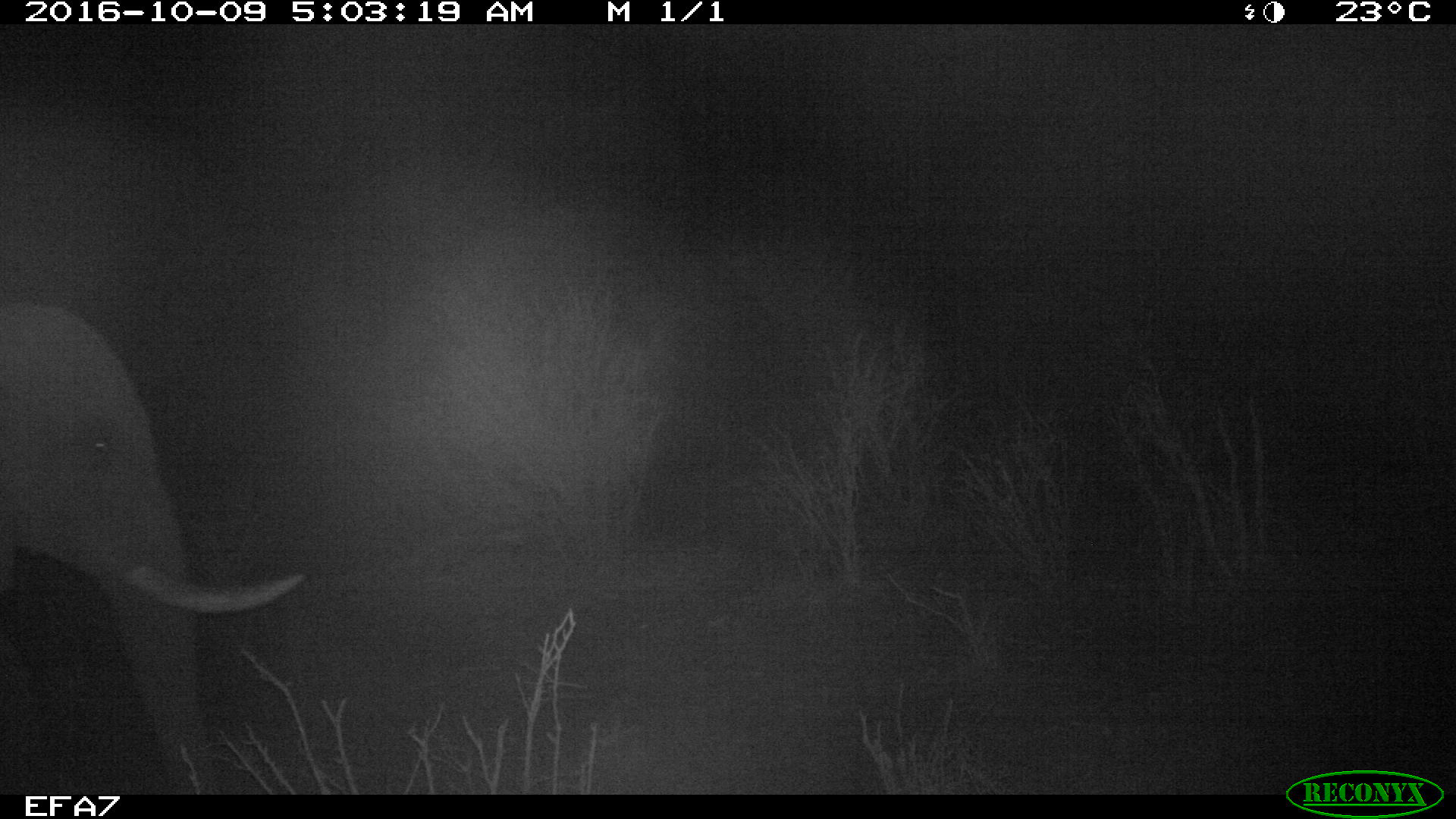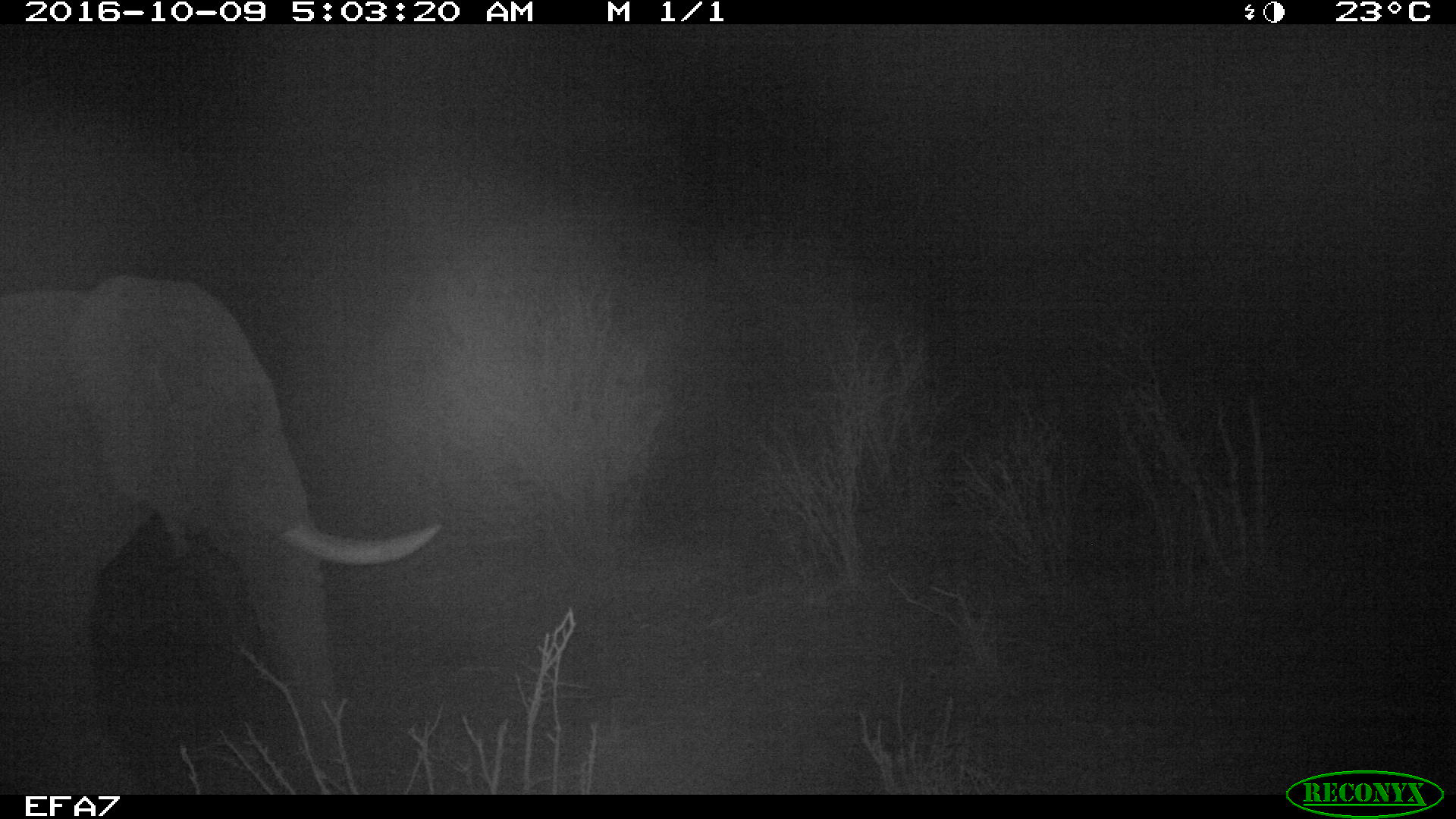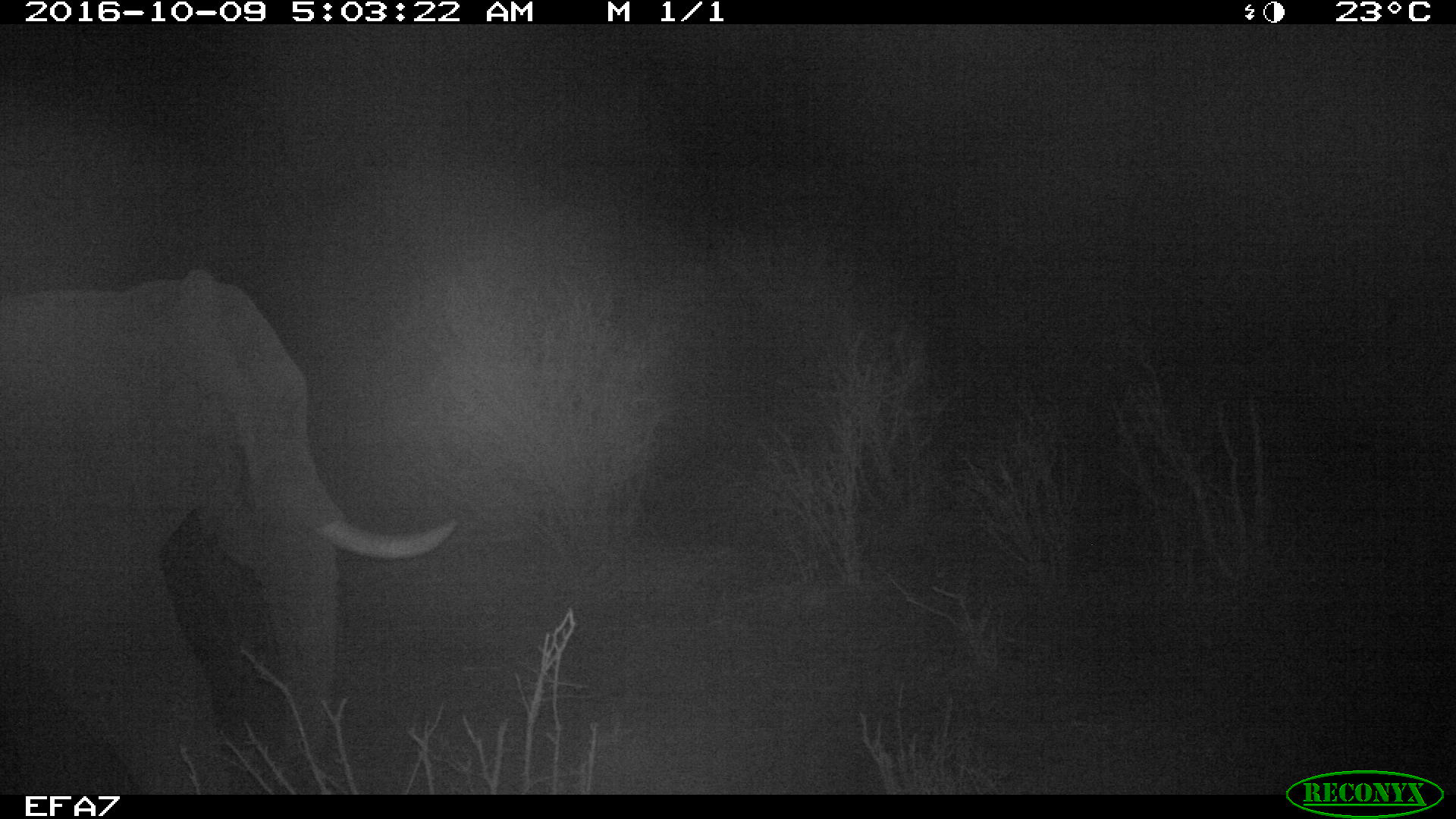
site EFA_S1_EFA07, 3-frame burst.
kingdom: Animalia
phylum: Chordata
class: Mammalia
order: Proboscidea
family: Elephantidae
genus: Loxodonta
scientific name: Loxodonta africana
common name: african bush elephant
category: elephant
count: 1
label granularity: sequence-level